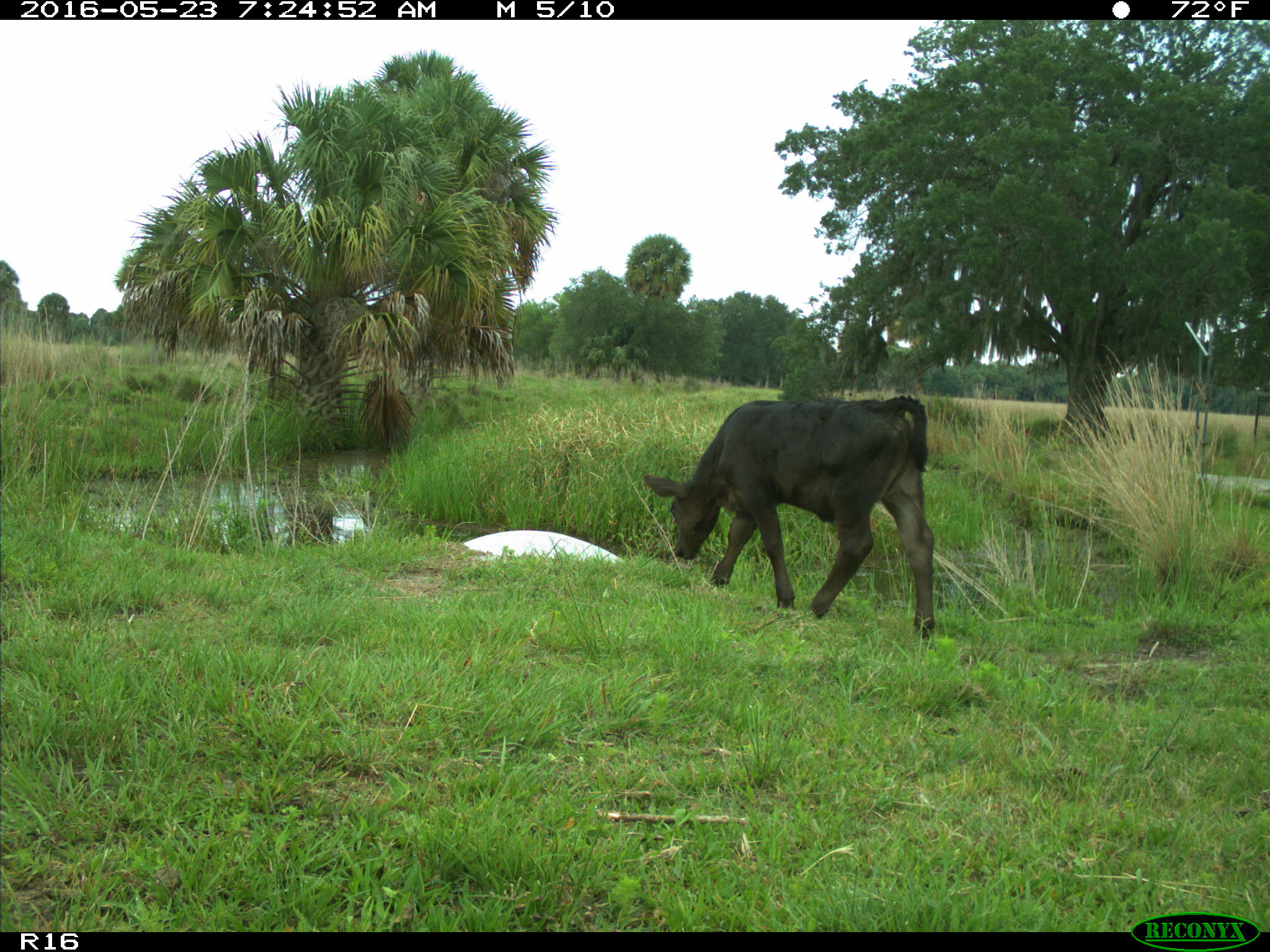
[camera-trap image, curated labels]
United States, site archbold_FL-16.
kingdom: Animalia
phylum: Chordata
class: Mammalia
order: Artiodactyla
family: Bovidae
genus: Bos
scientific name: Bos taurus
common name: domestic cow